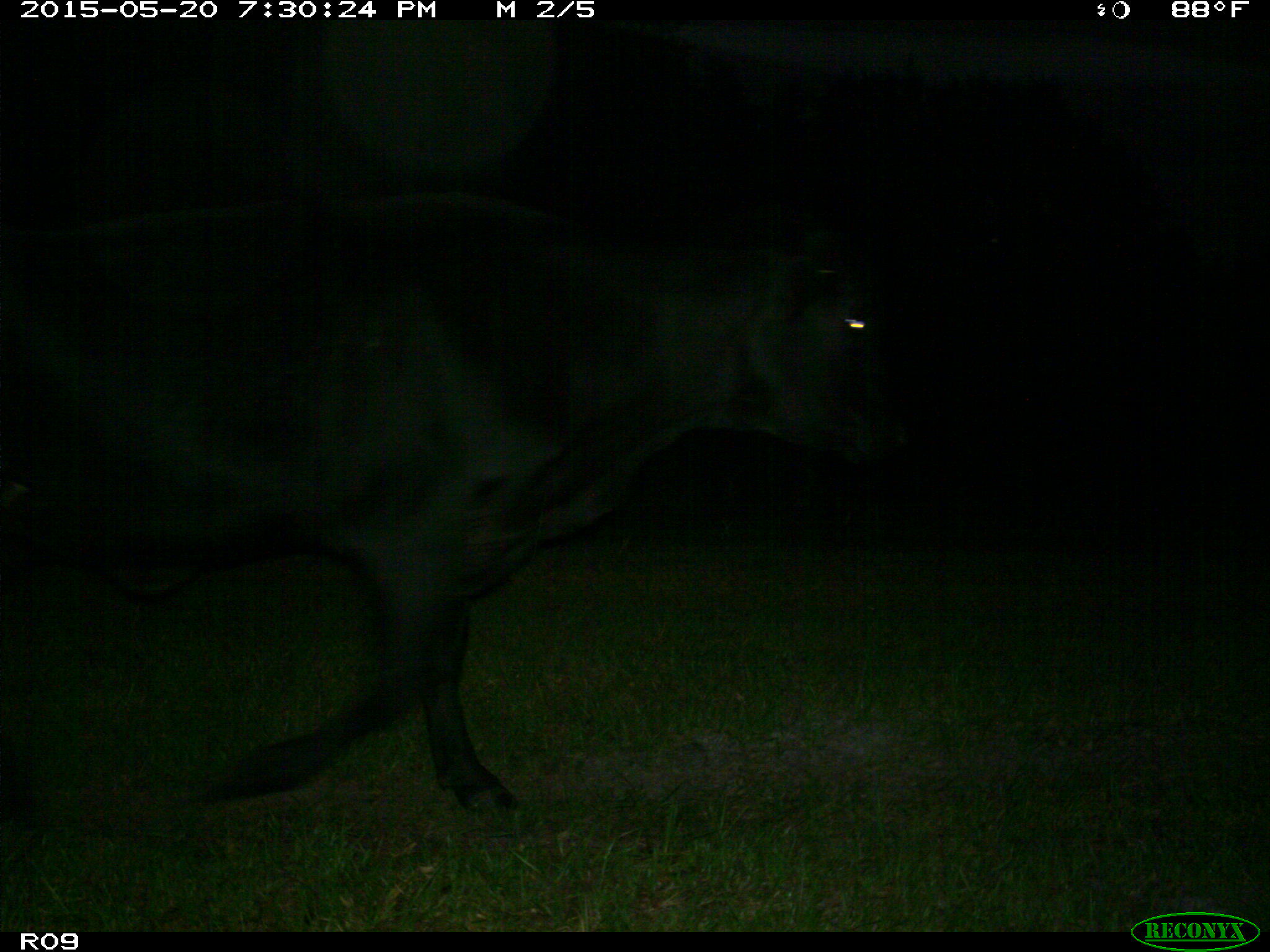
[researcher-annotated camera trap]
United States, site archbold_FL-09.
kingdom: Animalia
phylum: Chordata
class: Mammalia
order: Artiodactyla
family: Bovidae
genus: Bos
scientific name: Bos taurus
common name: domestic cow